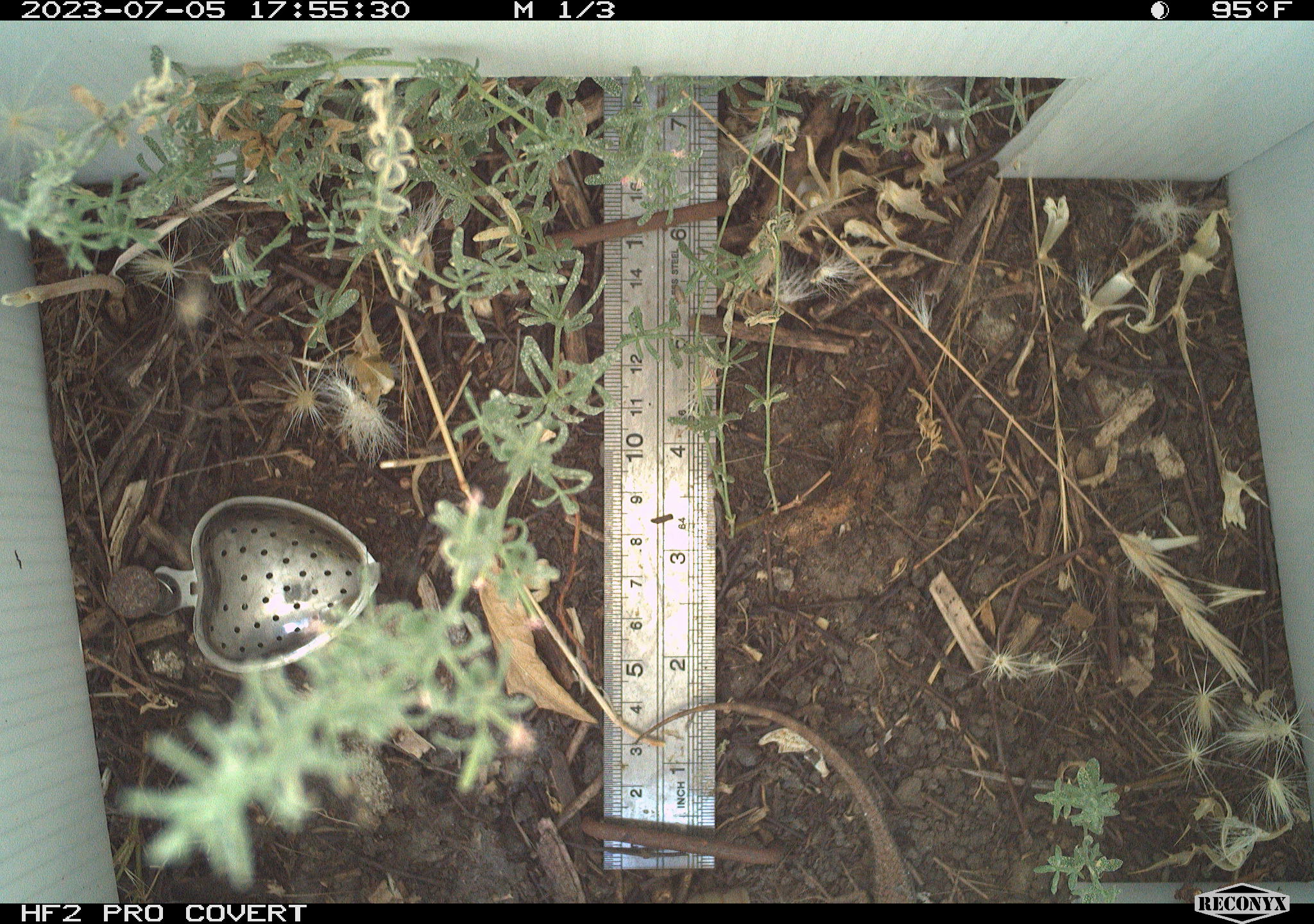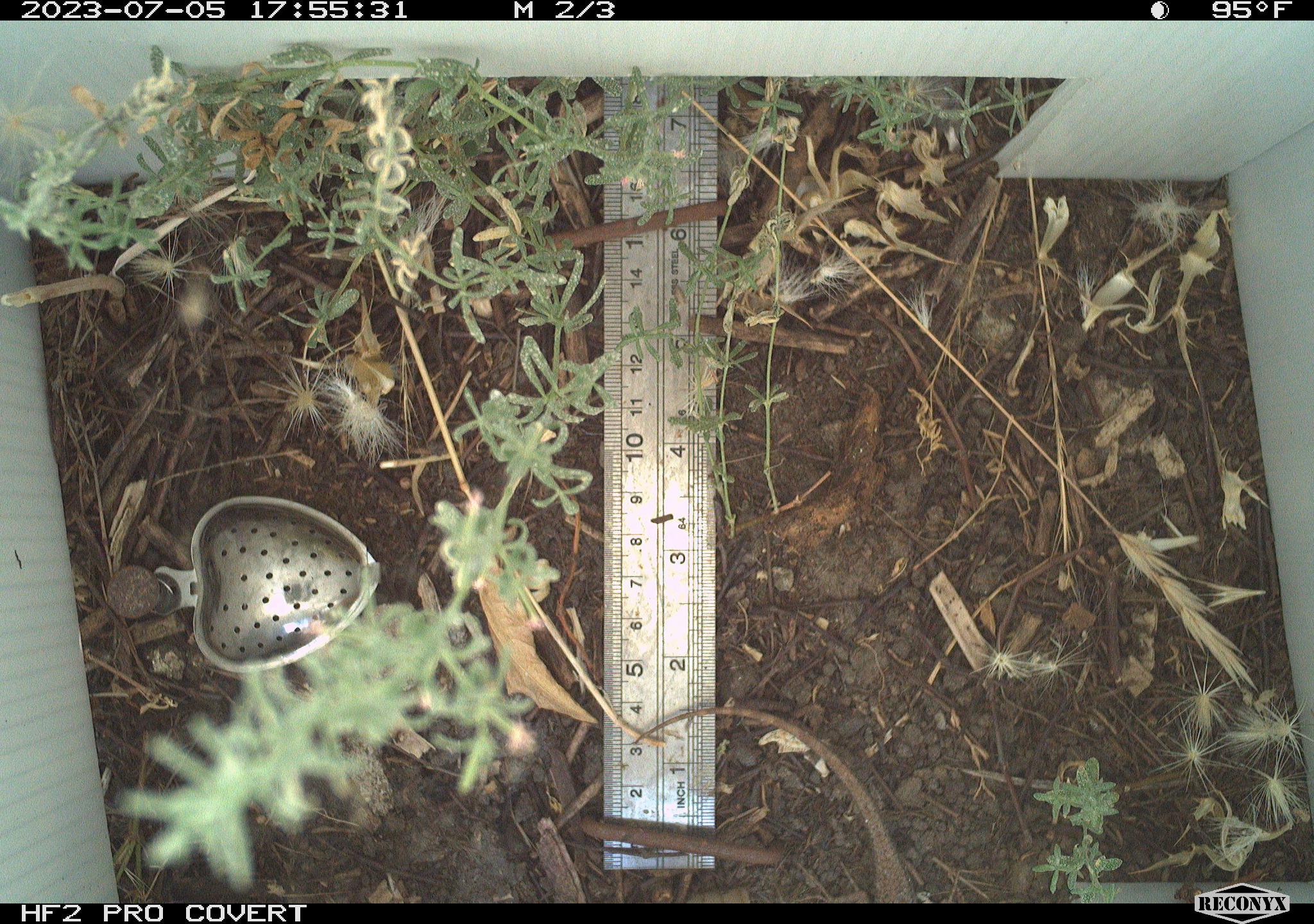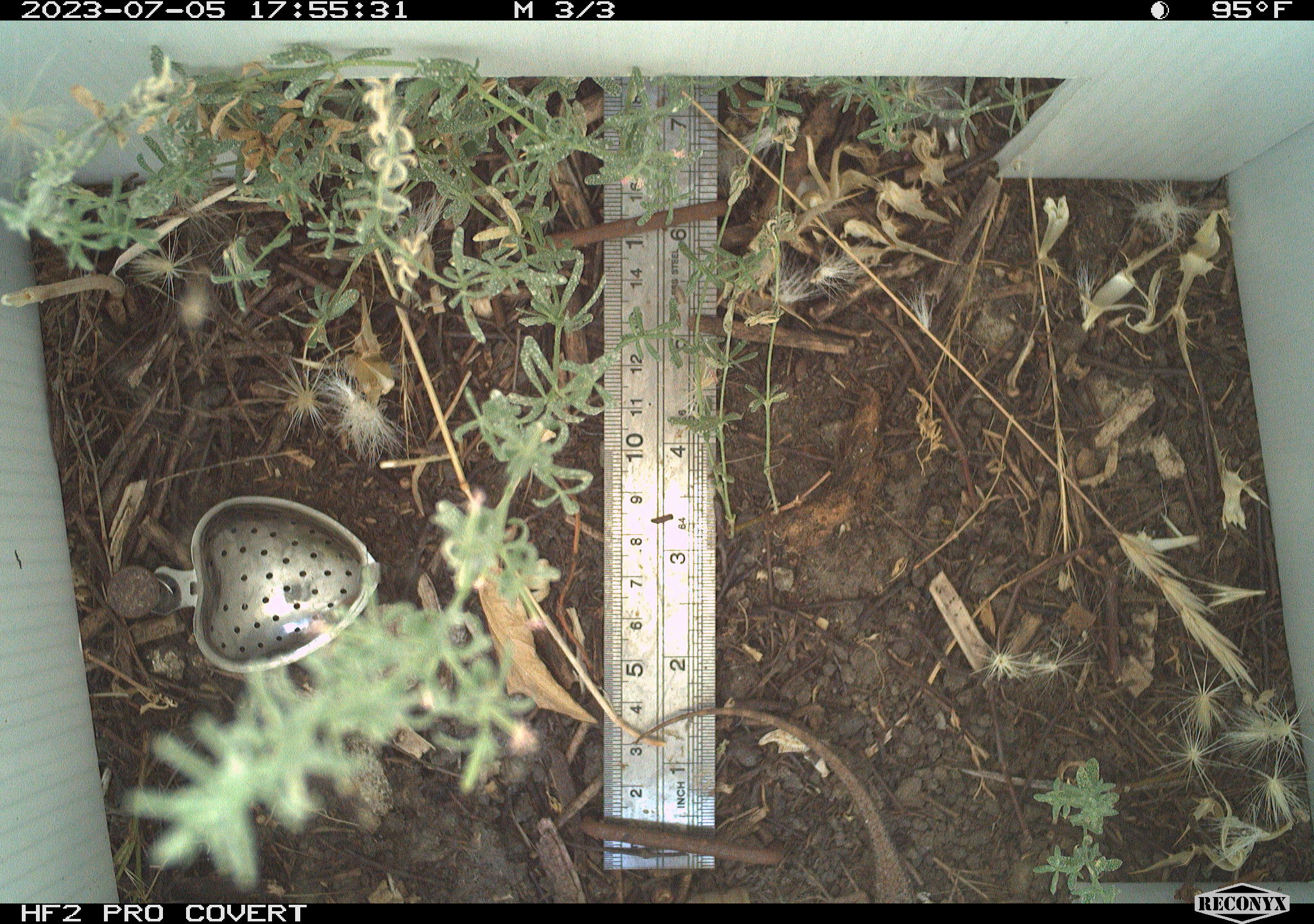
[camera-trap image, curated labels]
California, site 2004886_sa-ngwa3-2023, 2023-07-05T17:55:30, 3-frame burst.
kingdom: Animalia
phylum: Chordata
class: Reptilia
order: Squamata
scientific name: Squamata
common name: lizards and snakes